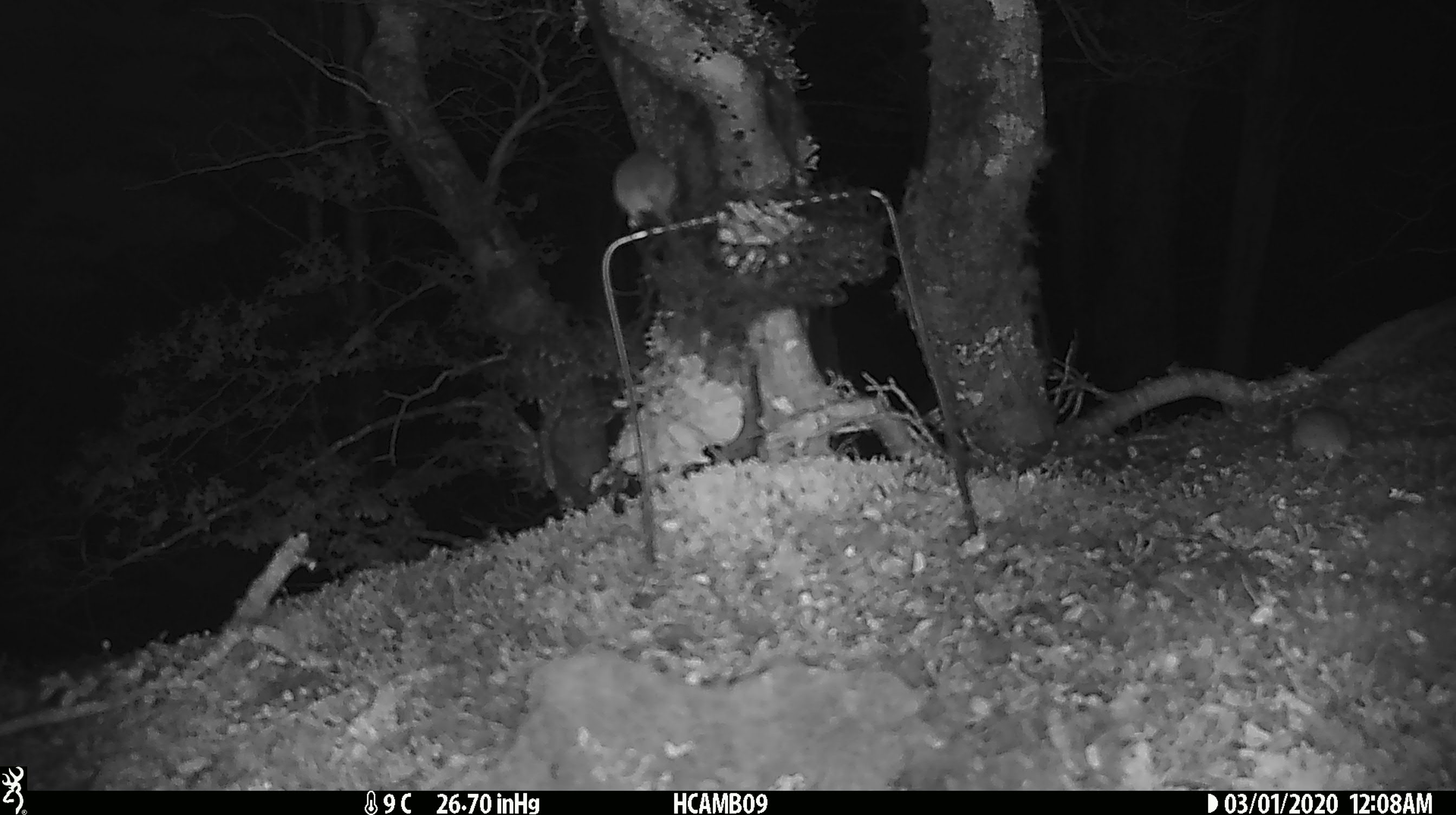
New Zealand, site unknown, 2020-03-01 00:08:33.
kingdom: Animalia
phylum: Chordata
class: Mammalia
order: Rodentia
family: Muridae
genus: Mus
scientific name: Mus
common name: mouse